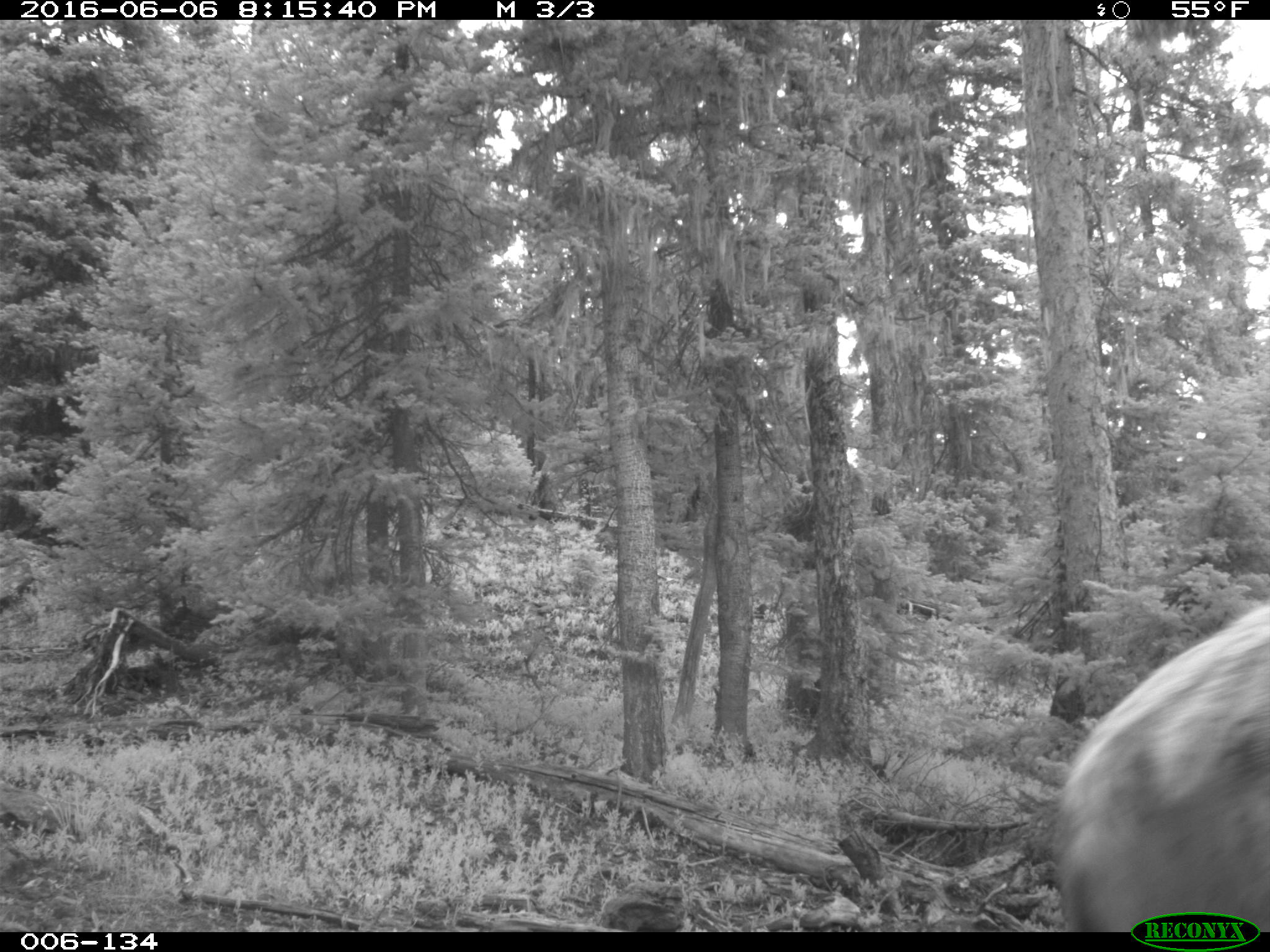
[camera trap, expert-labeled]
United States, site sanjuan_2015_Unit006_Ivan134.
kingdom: Animalia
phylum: Chordata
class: Mammalia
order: Artiodactyla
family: Cervidae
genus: Cervus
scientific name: Cervus elaphus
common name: red deer